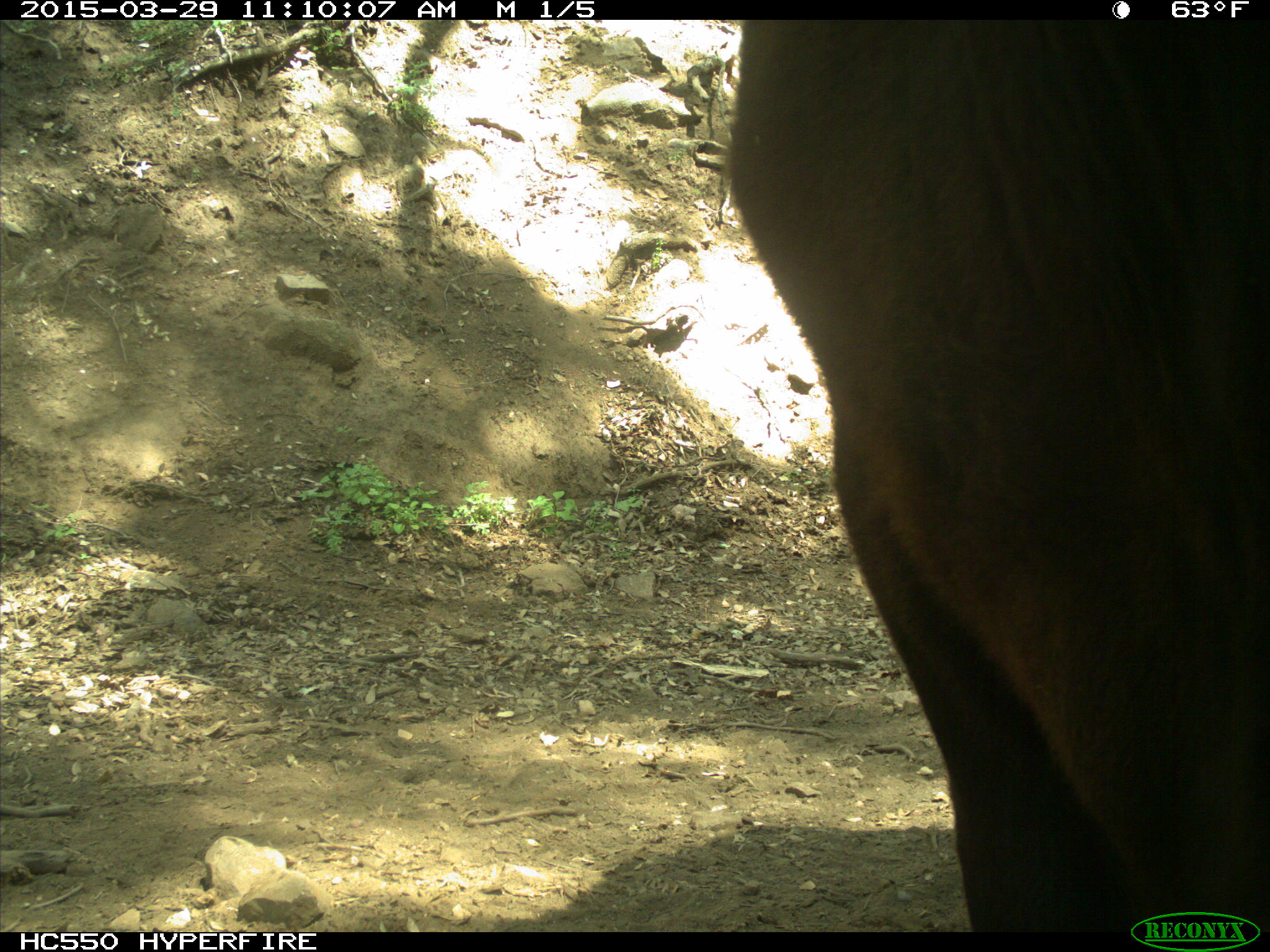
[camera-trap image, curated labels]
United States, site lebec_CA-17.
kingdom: Animalia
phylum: Chordata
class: Mammalia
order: Artiodactyla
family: Bovidae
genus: Bos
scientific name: Bos taurus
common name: domestic cow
Bos taurus (domestic cow).